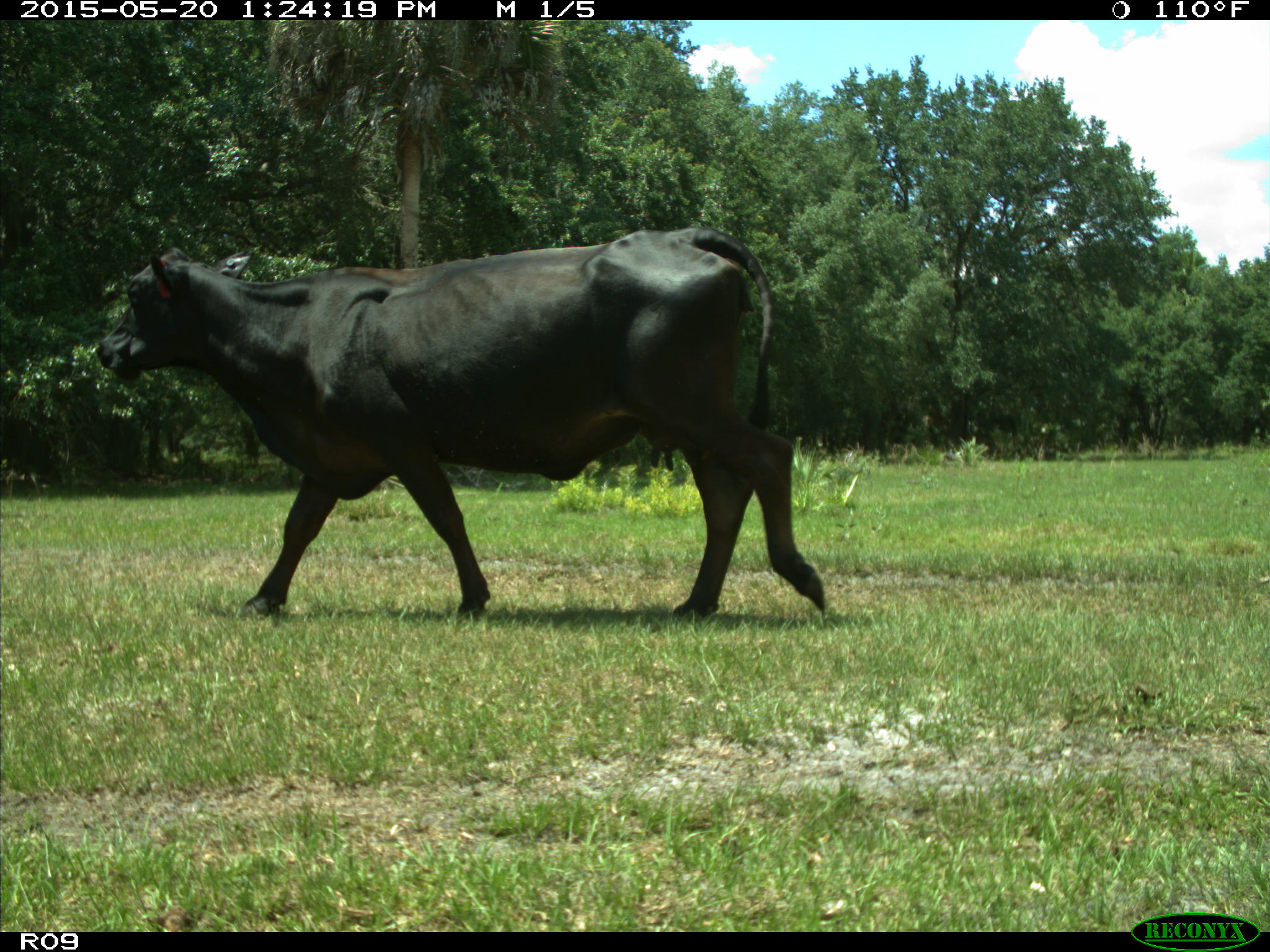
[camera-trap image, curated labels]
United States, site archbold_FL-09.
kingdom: Animalia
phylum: Chordata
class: Mammalia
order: Artiodactyla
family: Bovidae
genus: Bos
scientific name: Bos taurus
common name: domestic cow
Bos taurus (domestic cow).